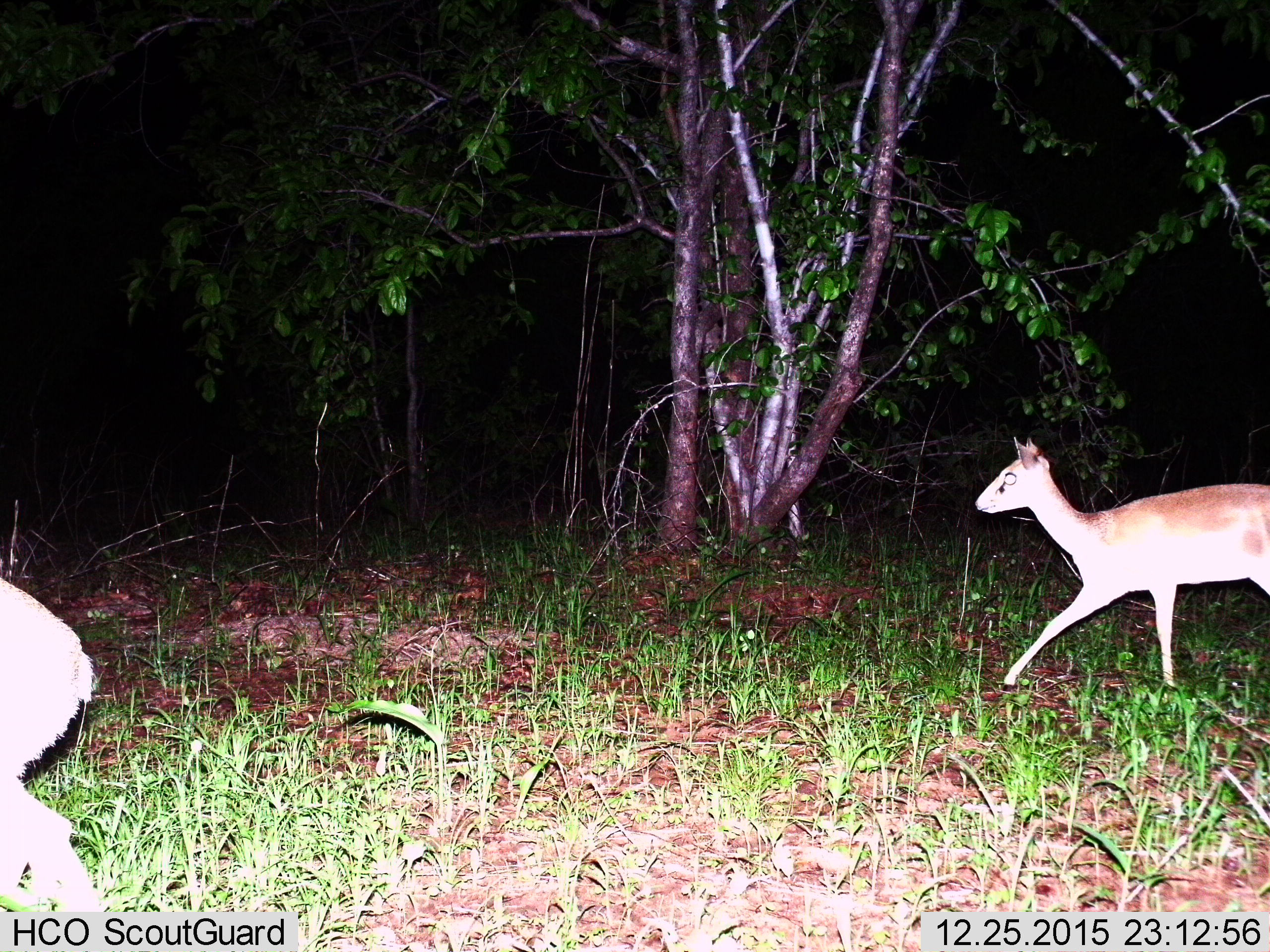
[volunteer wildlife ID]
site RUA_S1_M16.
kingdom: Animalia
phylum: Chordata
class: Mammalia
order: Artiodactyla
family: Bovidae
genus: Madoqua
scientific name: Madoqua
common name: dik-dik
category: dikdik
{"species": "dikdik (dik-dik) (Madoqua)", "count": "2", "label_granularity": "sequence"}